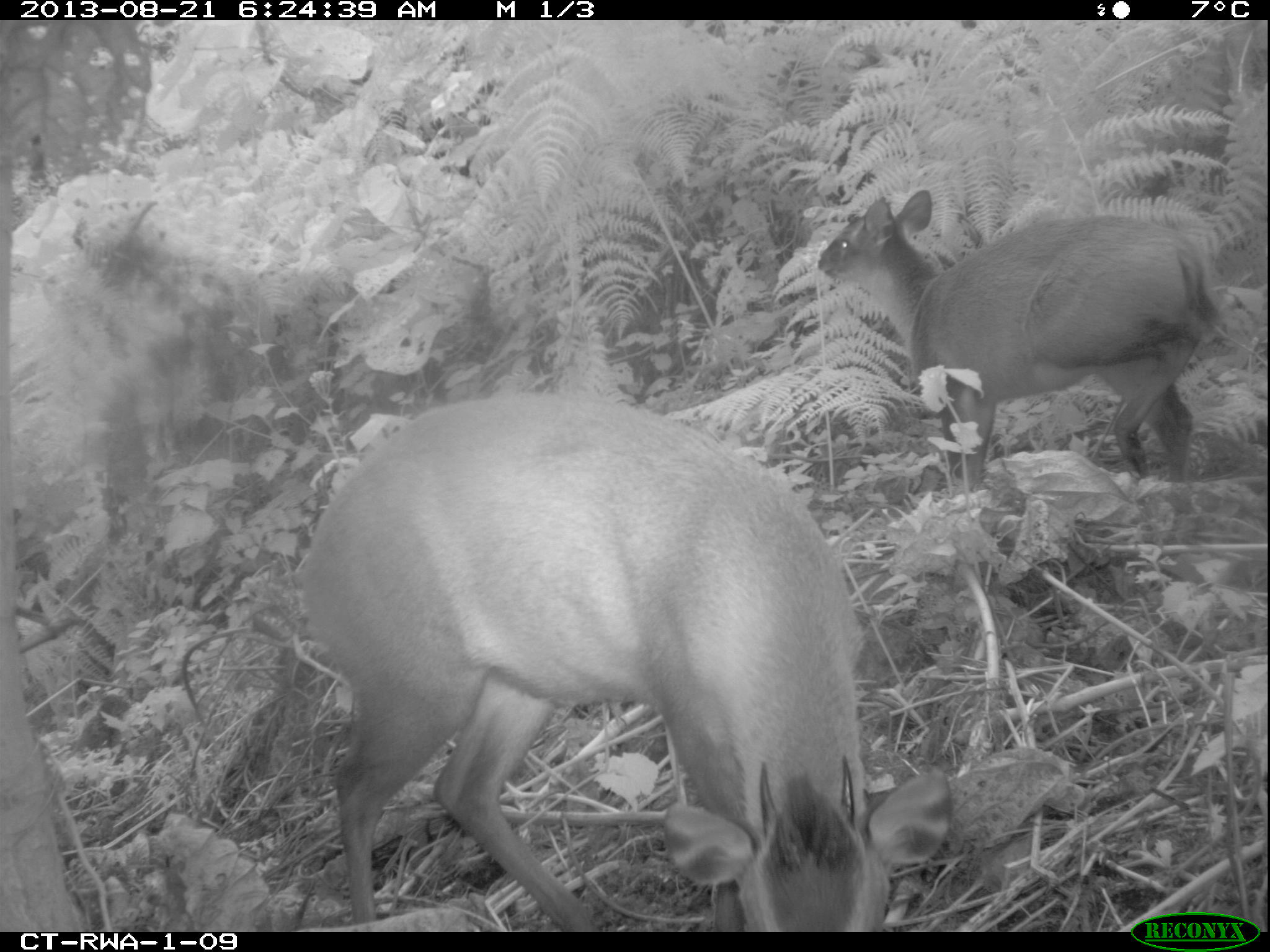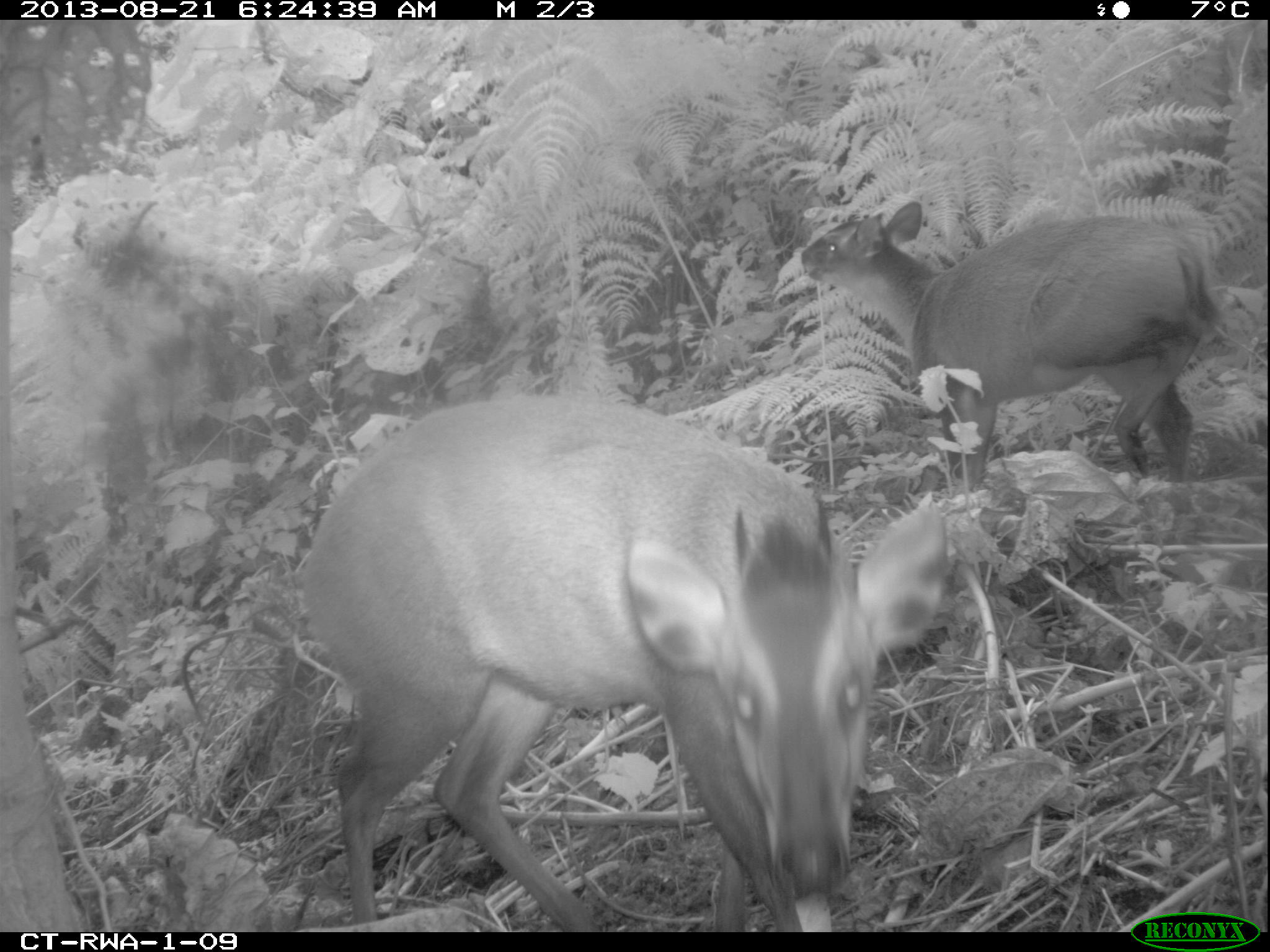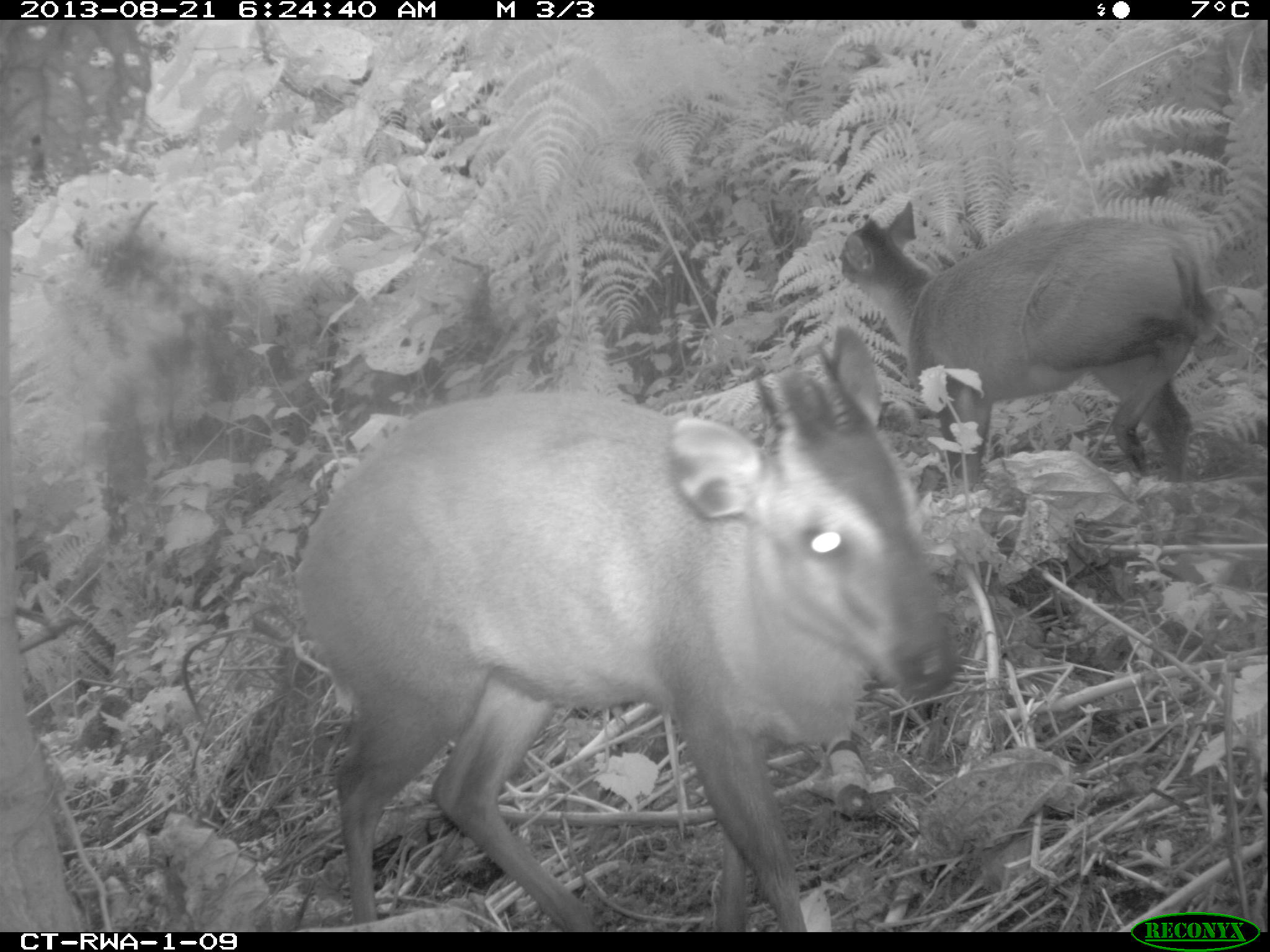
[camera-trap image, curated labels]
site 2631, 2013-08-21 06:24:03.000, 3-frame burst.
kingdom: Animalia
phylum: Chordata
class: Mammalia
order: Artiodactyla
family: Bovidae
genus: Cephalophus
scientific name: Cephalophus nigrifrons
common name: black-fronted duiker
Cephalophus nigrifrons (black-fronted duiker), count 2.